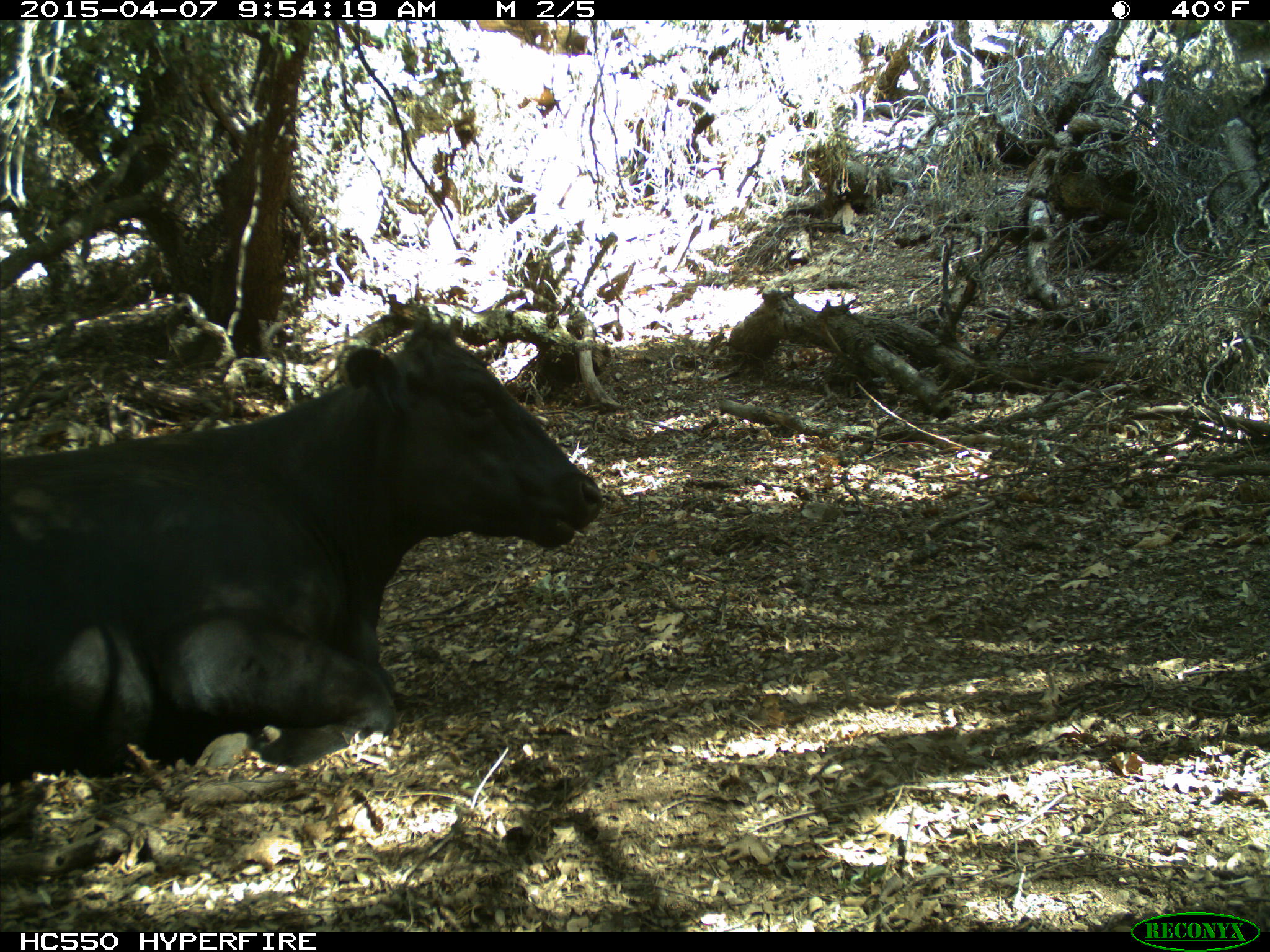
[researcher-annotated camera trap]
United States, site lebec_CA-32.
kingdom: Animalia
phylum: Chordata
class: Mammalia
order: Artiodactyla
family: Bovidae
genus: Bos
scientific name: Bos taurus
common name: domestic cow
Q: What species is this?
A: Bos taurus (domestic cow).